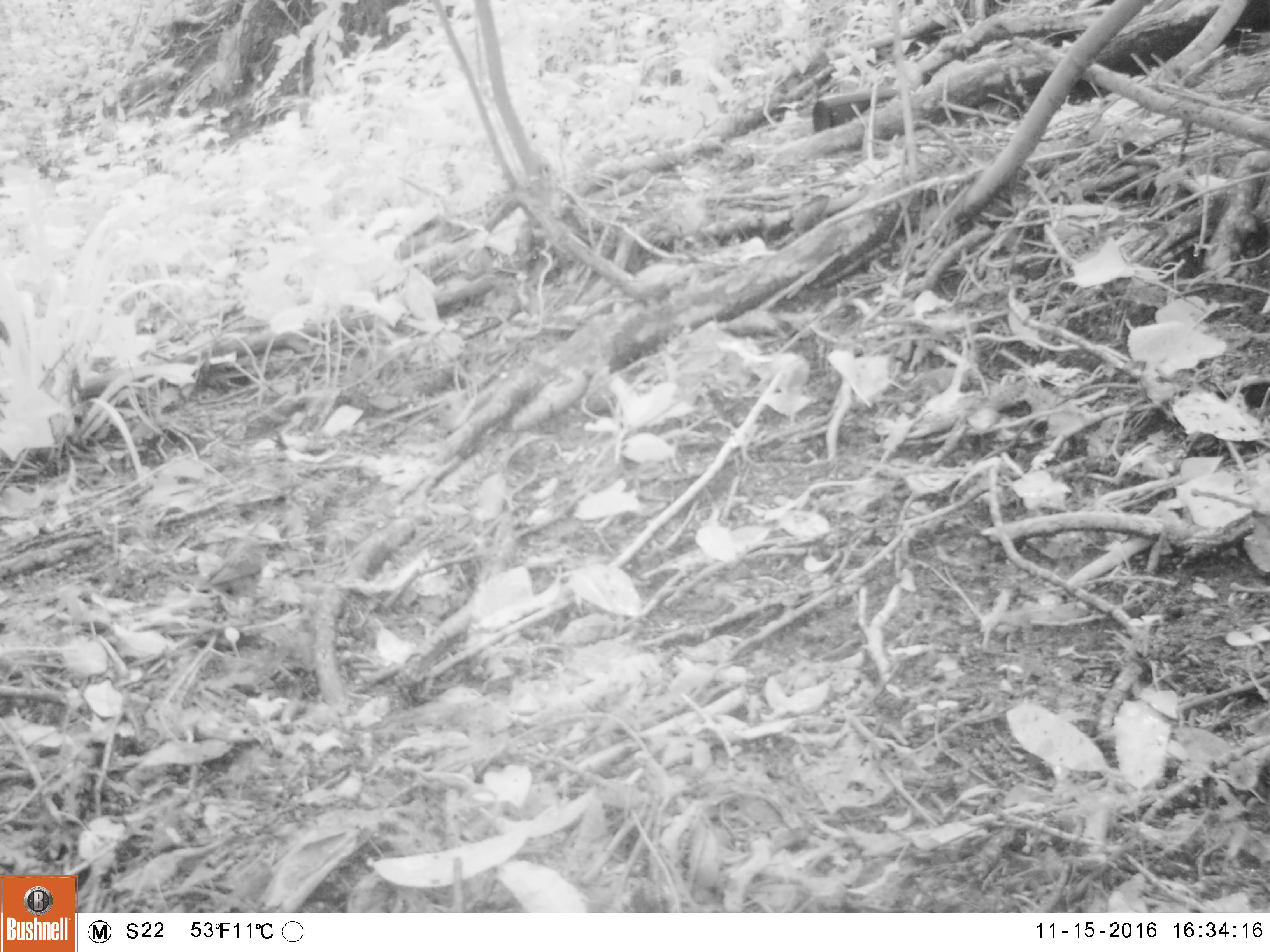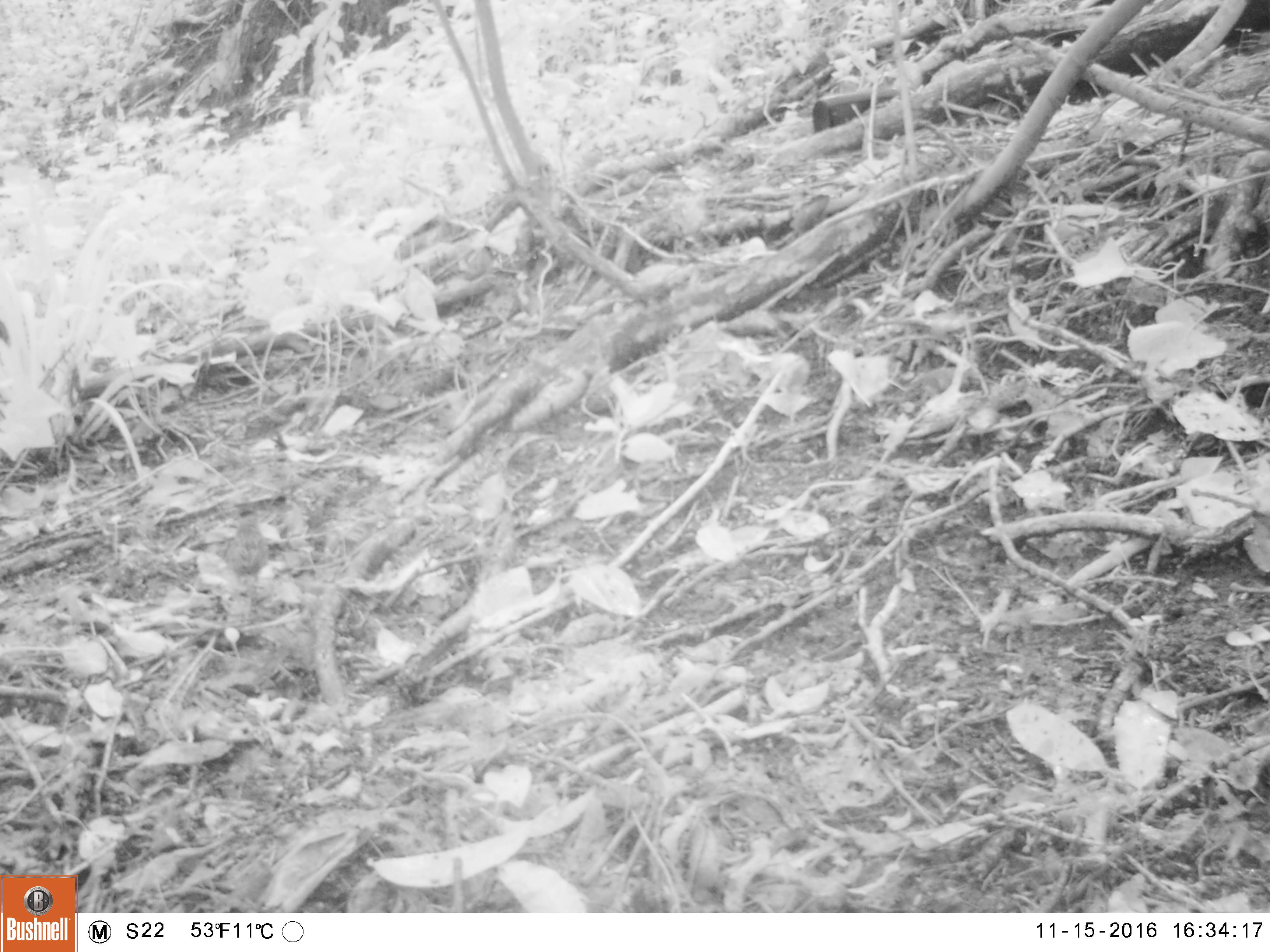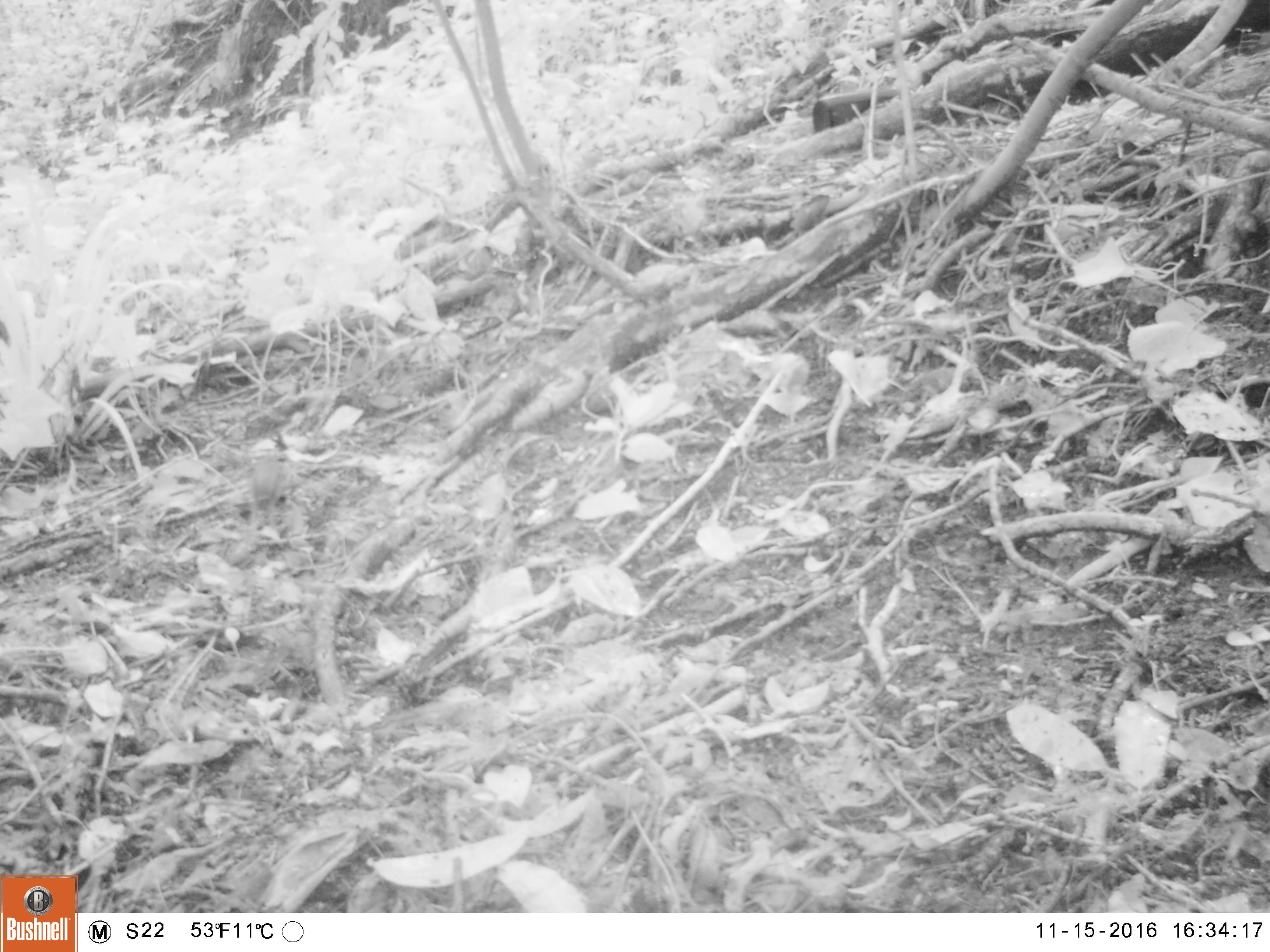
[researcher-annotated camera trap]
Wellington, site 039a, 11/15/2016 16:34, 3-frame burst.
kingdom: Animalia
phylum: Chordata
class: Aves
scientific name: Aves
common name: bird